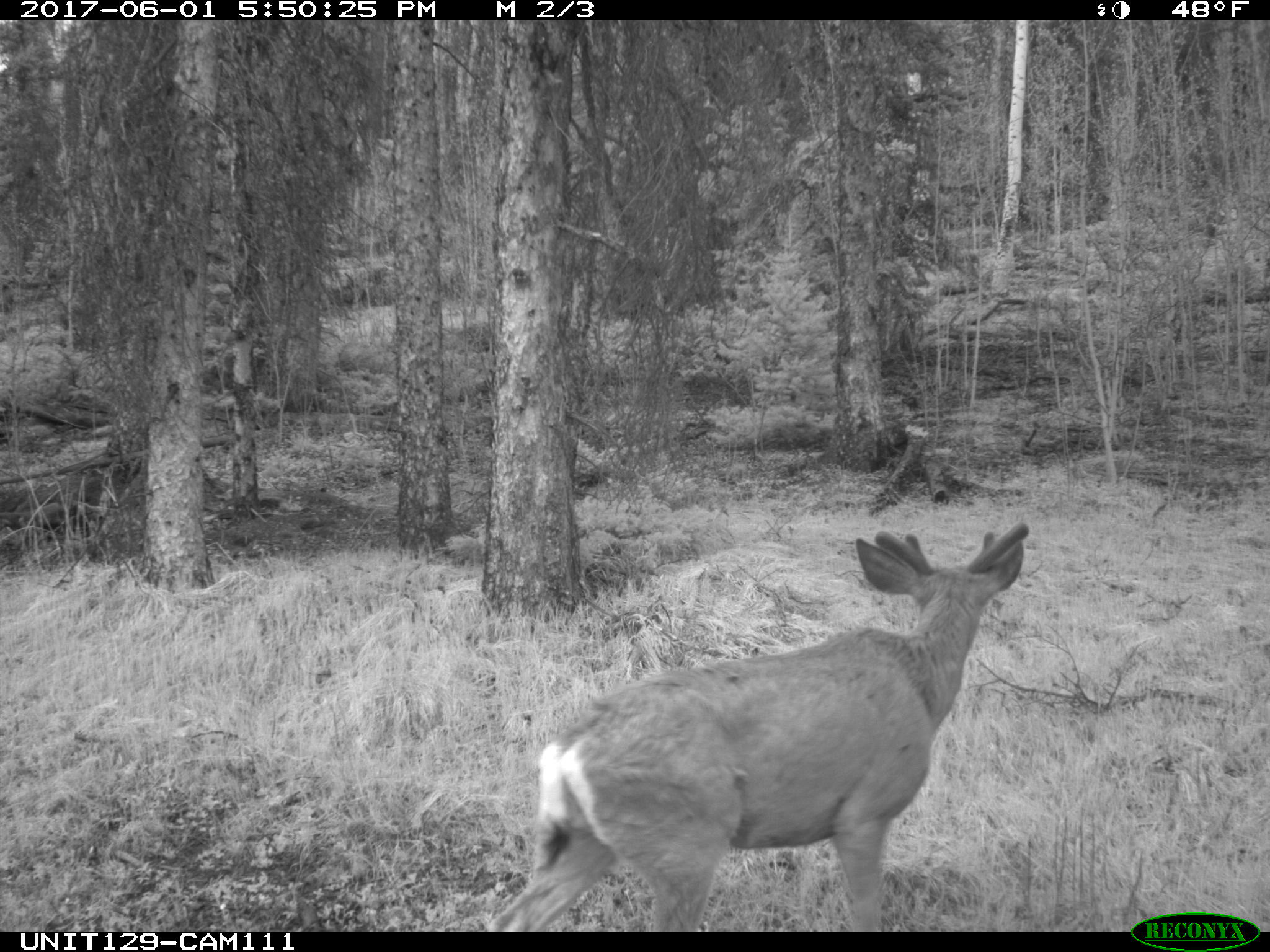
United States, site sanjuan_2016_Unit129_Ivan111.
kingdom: Animalia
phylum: Chordata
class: Mammalia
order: Artiodactyla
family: Cervidae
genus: Odocoileus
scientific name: Odocoileus hemionus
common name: mule deer